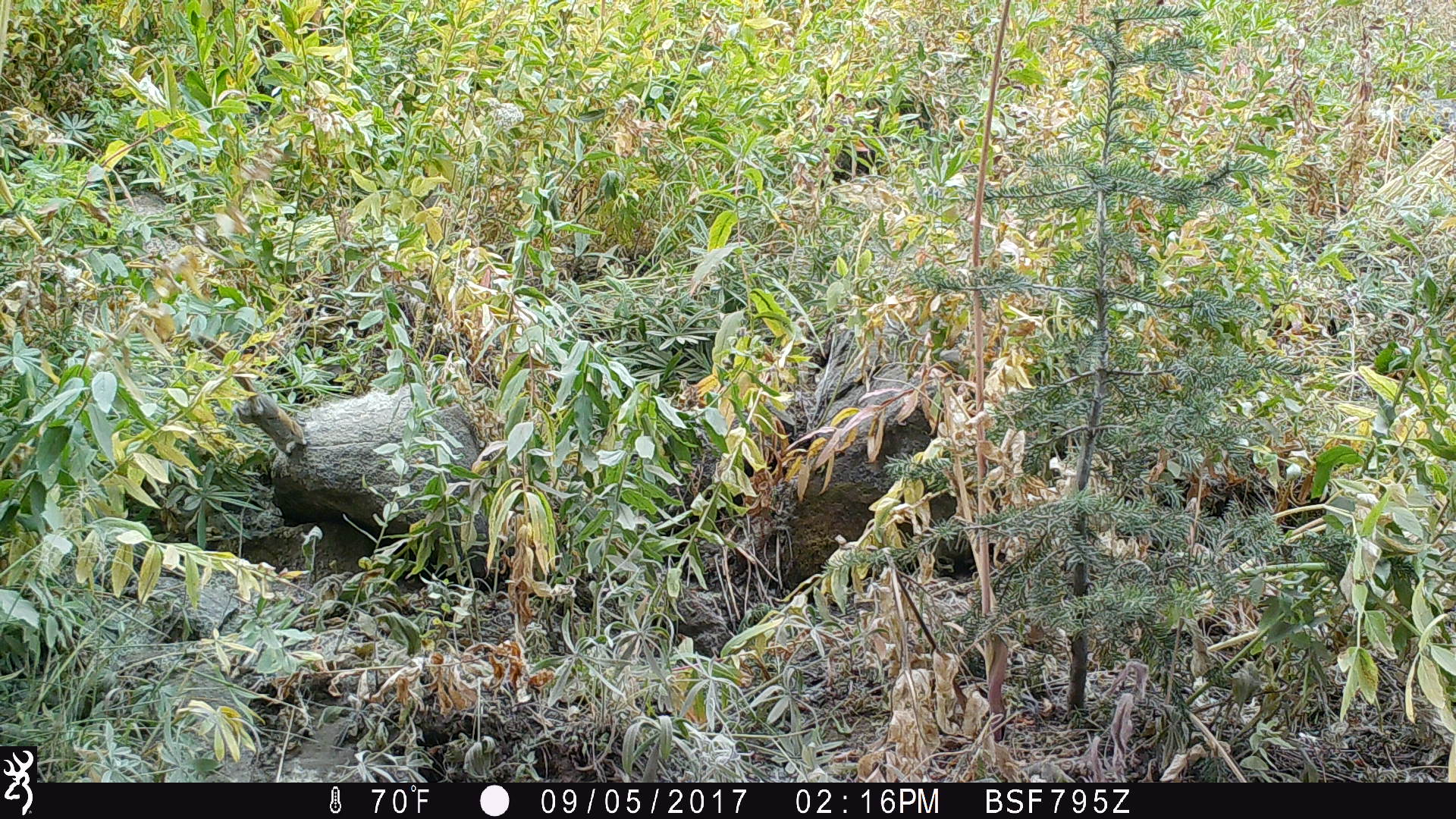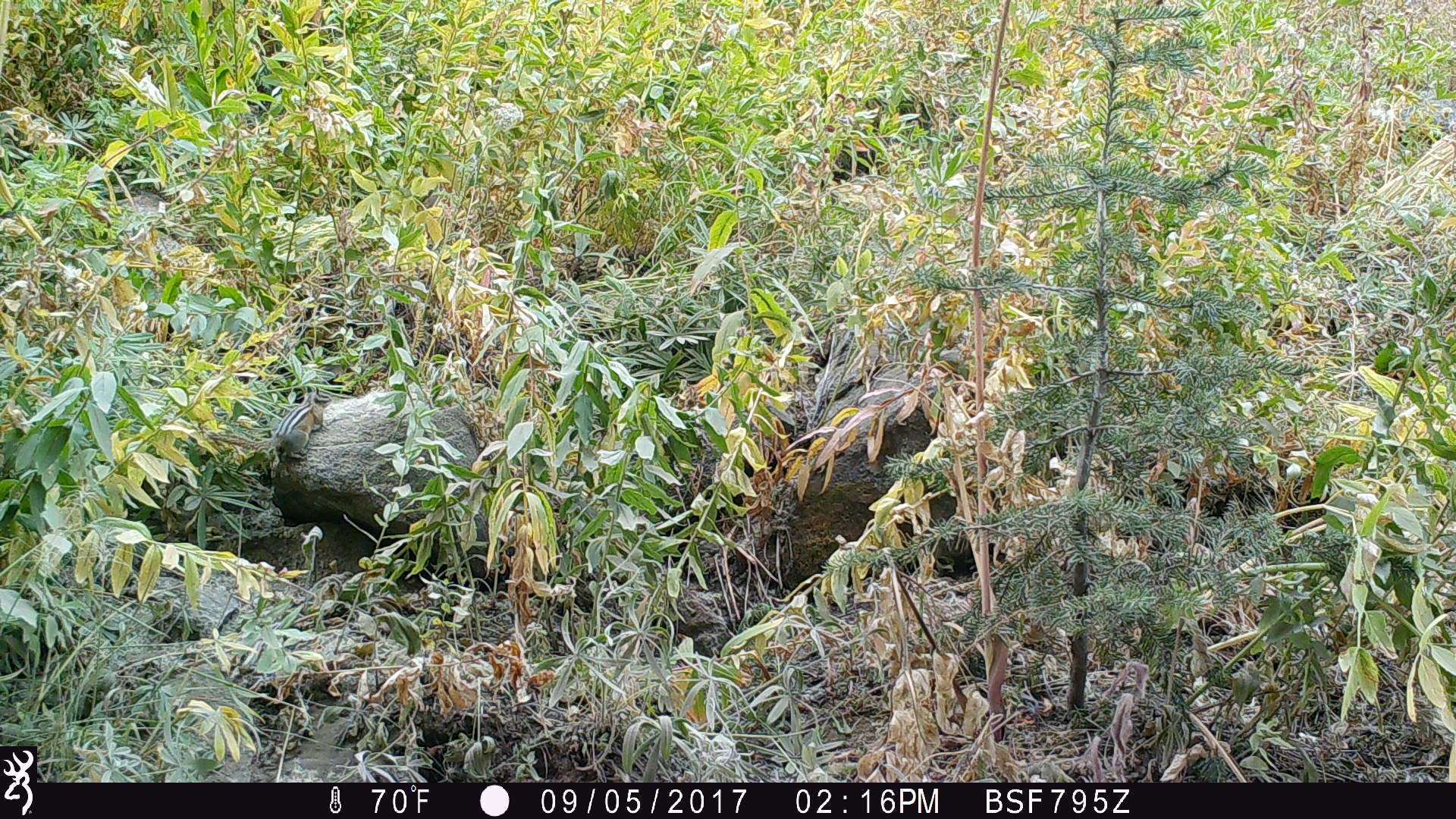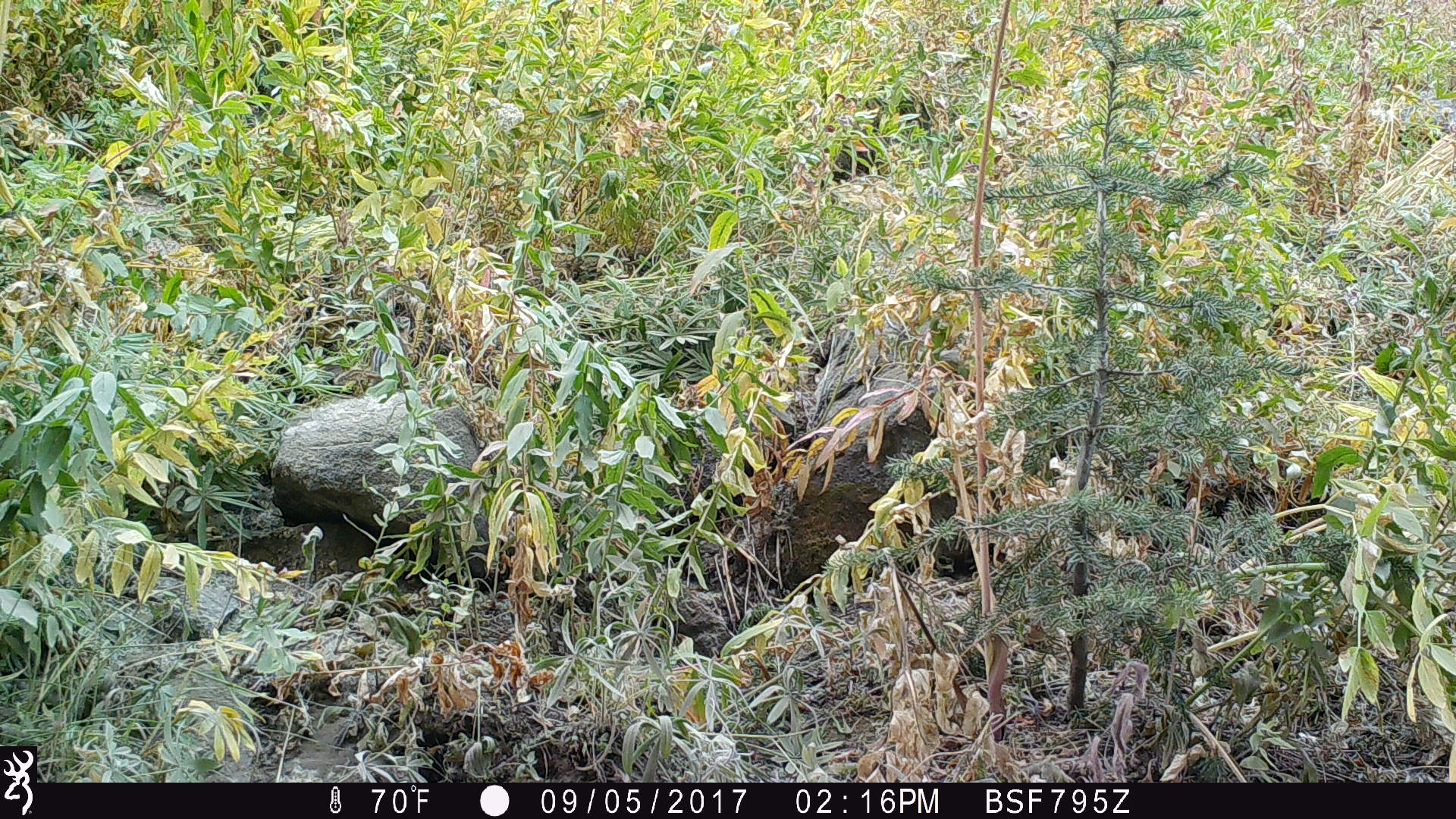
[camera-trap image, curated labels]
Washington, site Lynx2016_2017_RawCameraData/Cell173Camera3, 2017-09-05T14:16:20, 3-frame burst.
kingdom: Animalia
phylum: Chordata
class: Mammalia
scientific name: Mammalia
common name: small mammal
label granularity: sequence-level